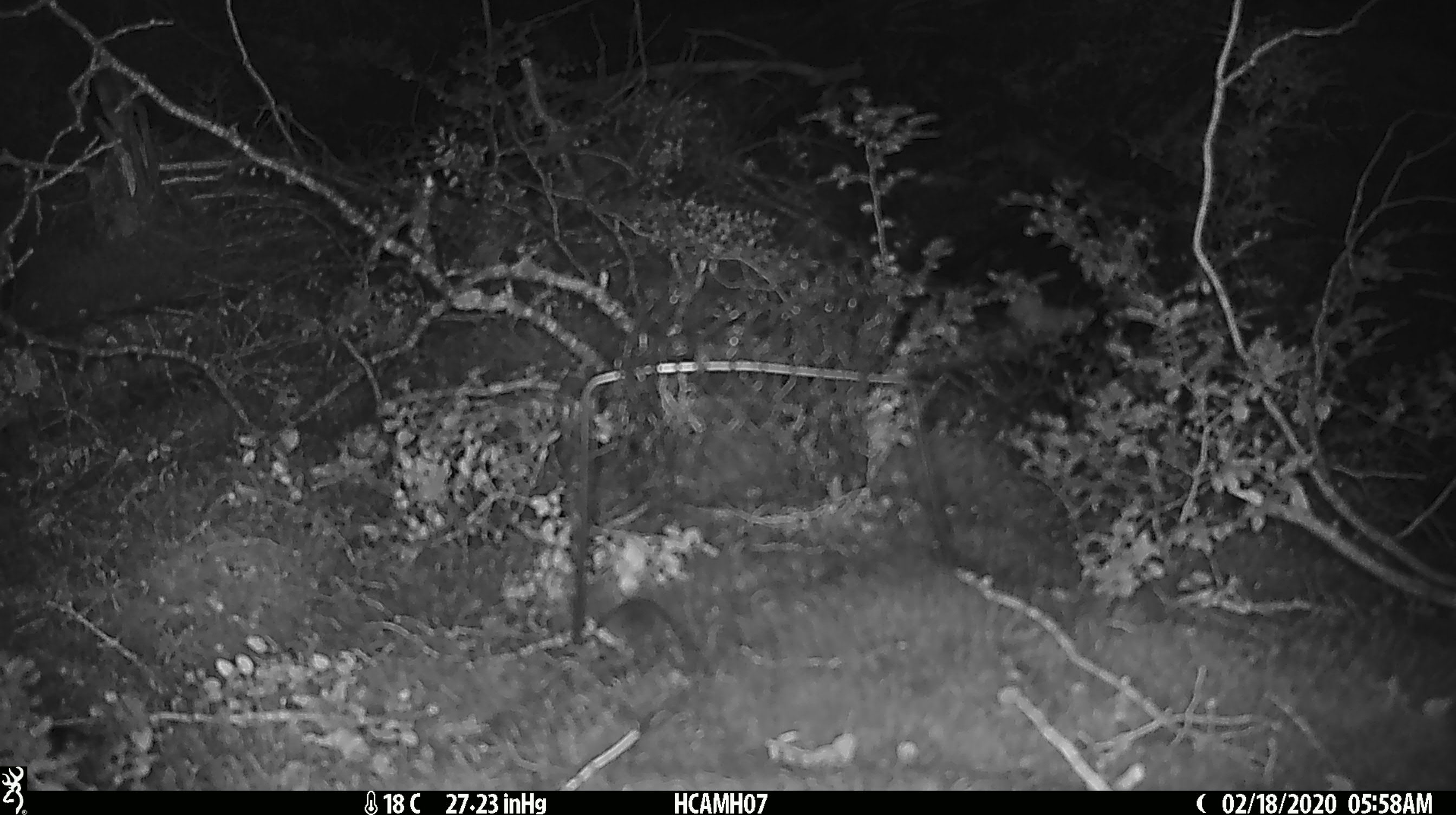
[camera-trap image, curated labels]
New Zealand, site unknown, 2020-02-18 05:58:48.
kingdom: Animalia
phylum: Chordata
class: Mammalia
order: Rodentia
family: Muridae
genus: Mus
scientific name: Mus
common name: mouse